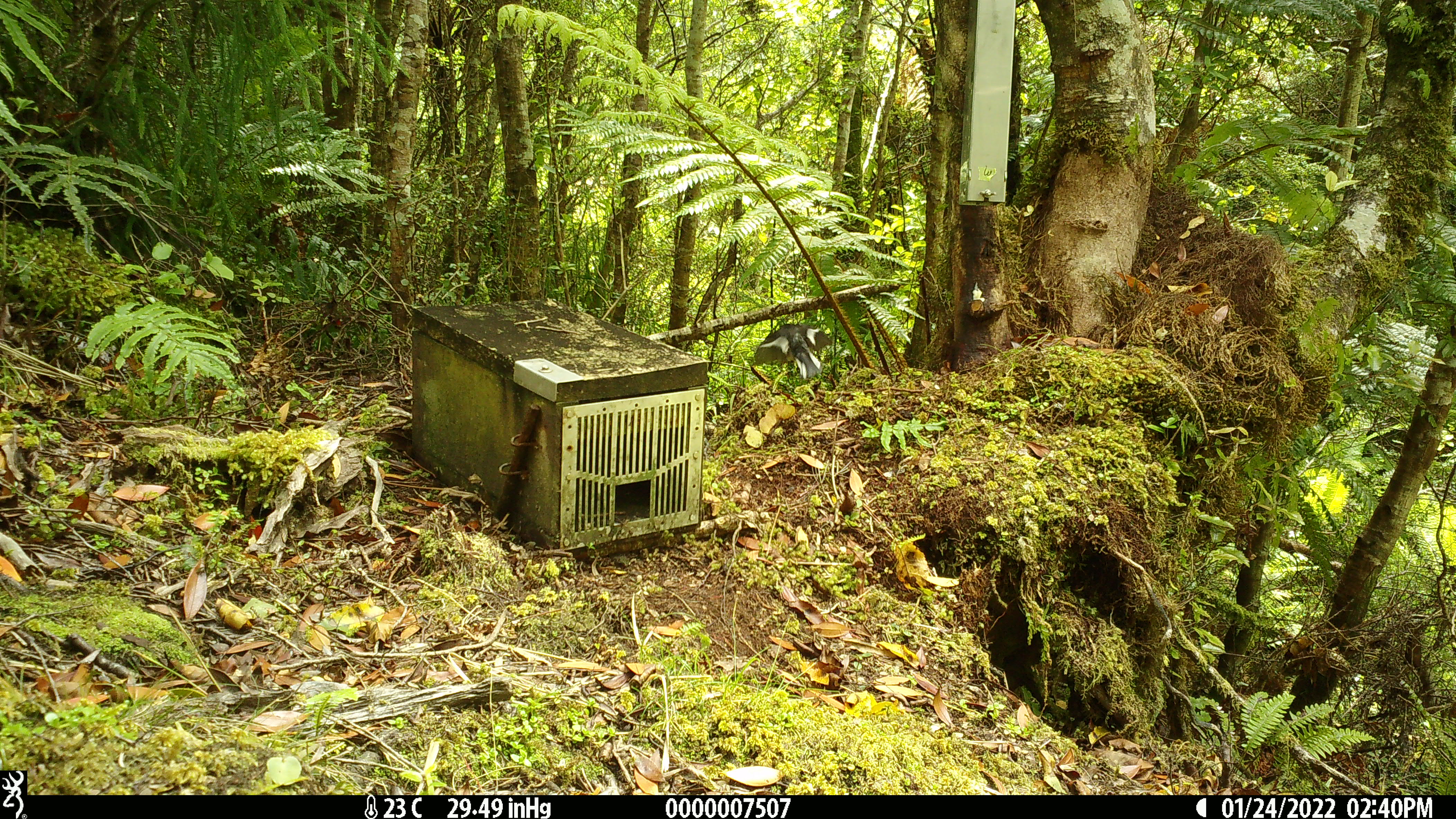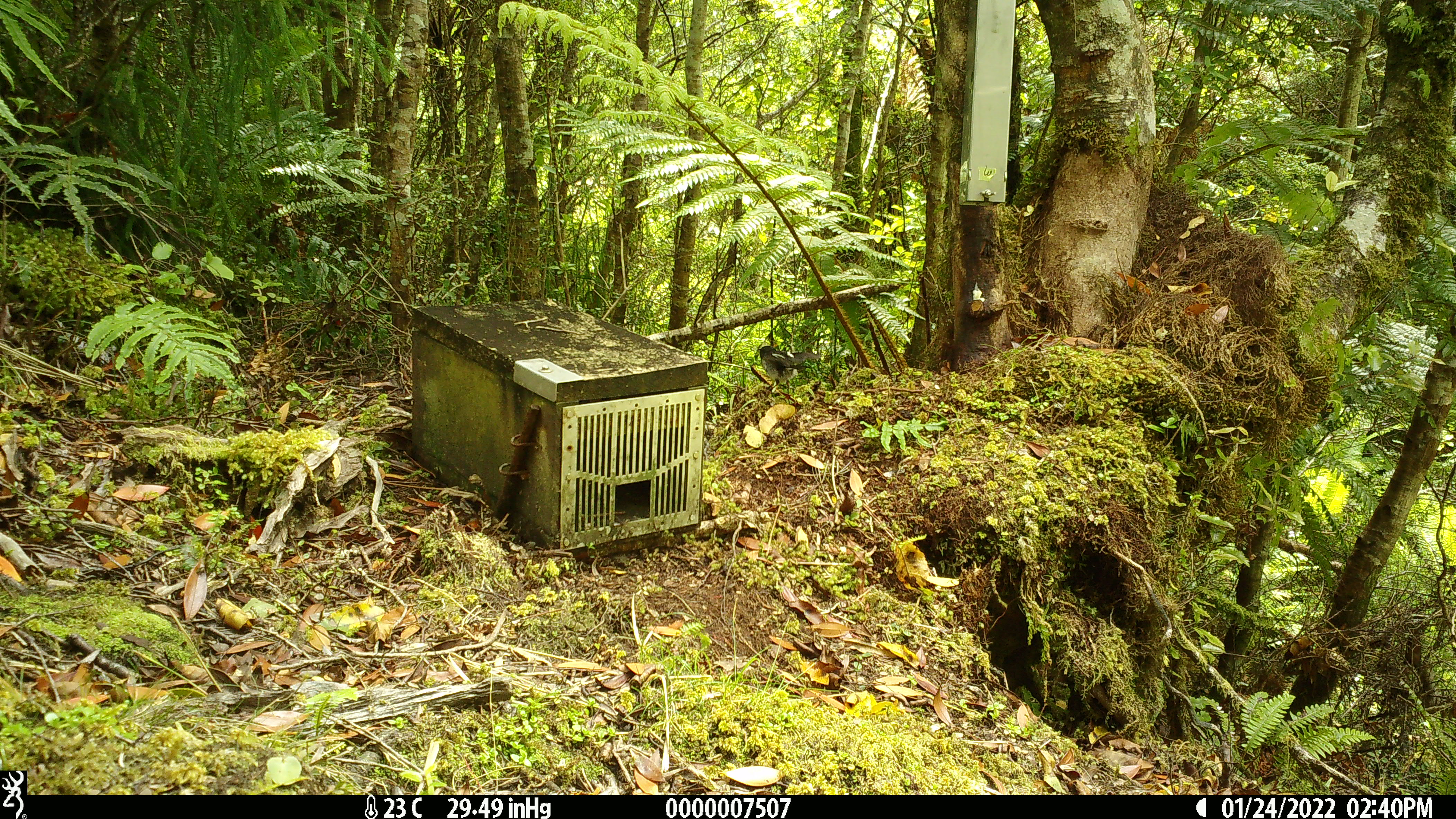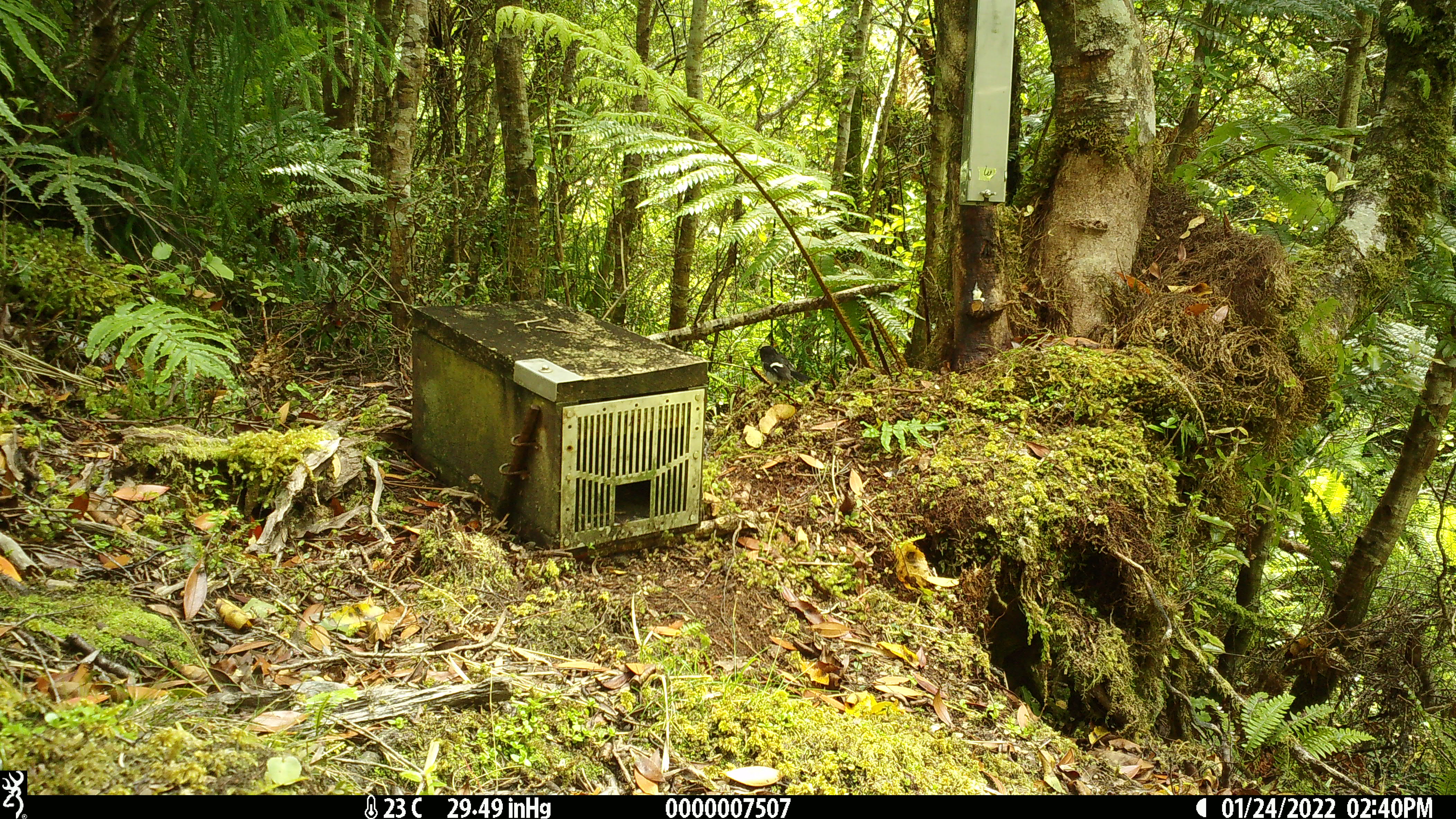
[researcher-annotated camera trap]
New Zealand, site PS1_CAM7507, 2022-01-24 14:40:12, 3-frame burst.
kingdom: Animalia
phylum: Chordata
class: Aves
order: Passeriformes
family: Petroicidae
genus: Petroica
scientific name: Petroica macrocephala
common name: tomtit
Tomtit (Petroica macrocephala).